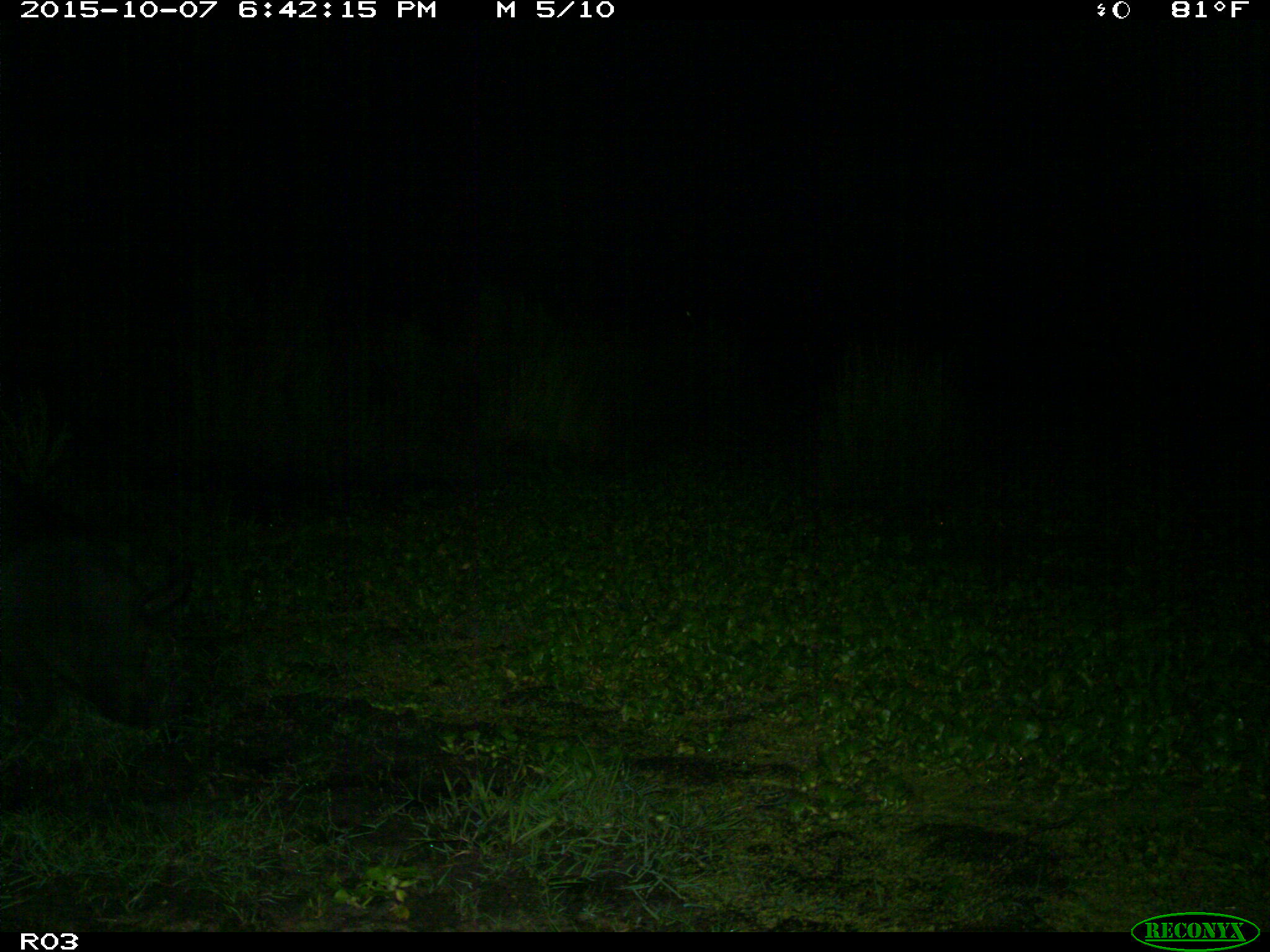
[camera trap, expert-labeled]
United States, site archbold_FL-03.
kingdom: Animalia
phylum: Chordata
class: Mammalia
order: Artiodactyla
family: Suidae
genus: Sus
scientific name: Sus scrofa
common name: wild boar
Sus scrofa (wild boar).